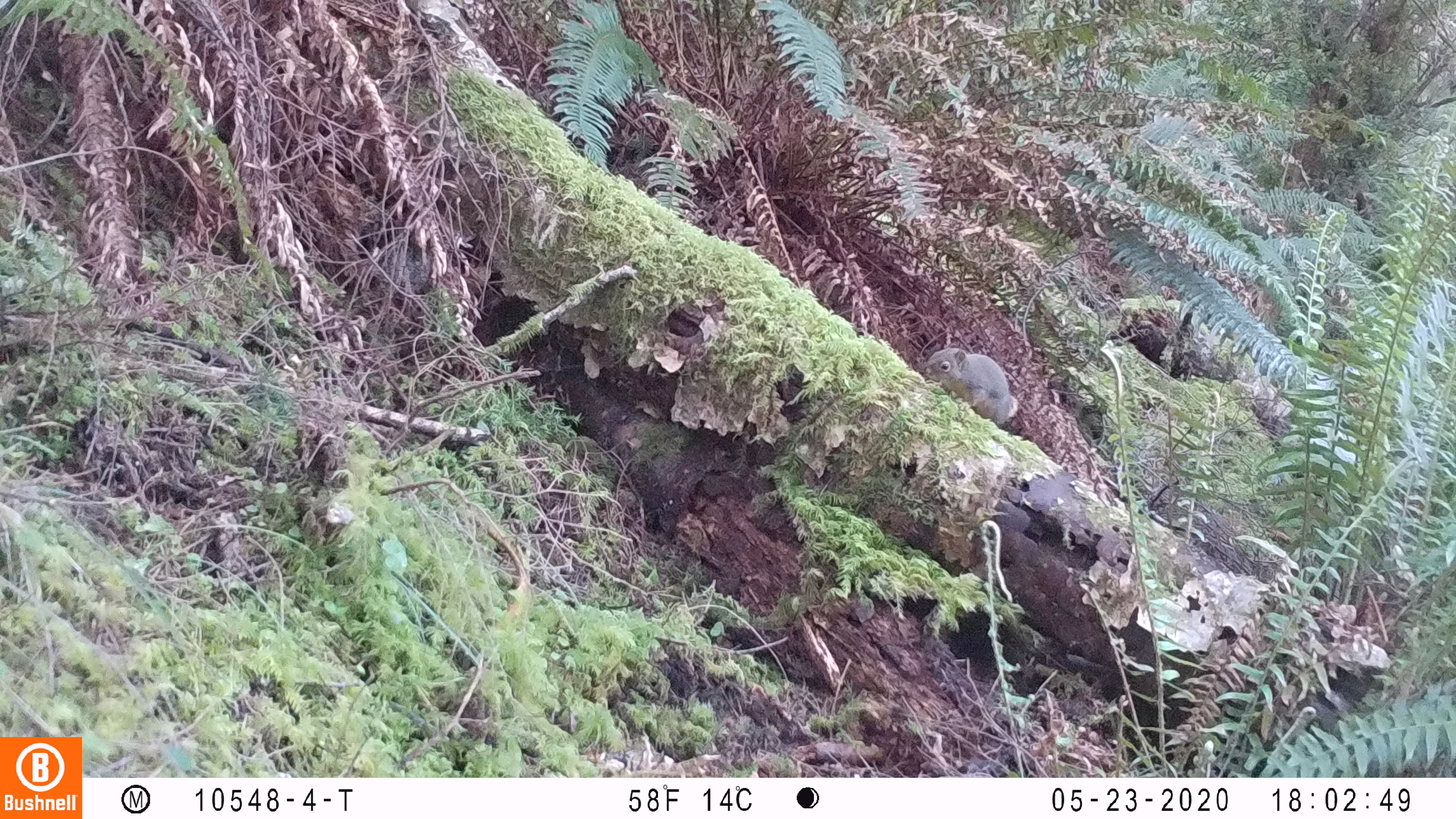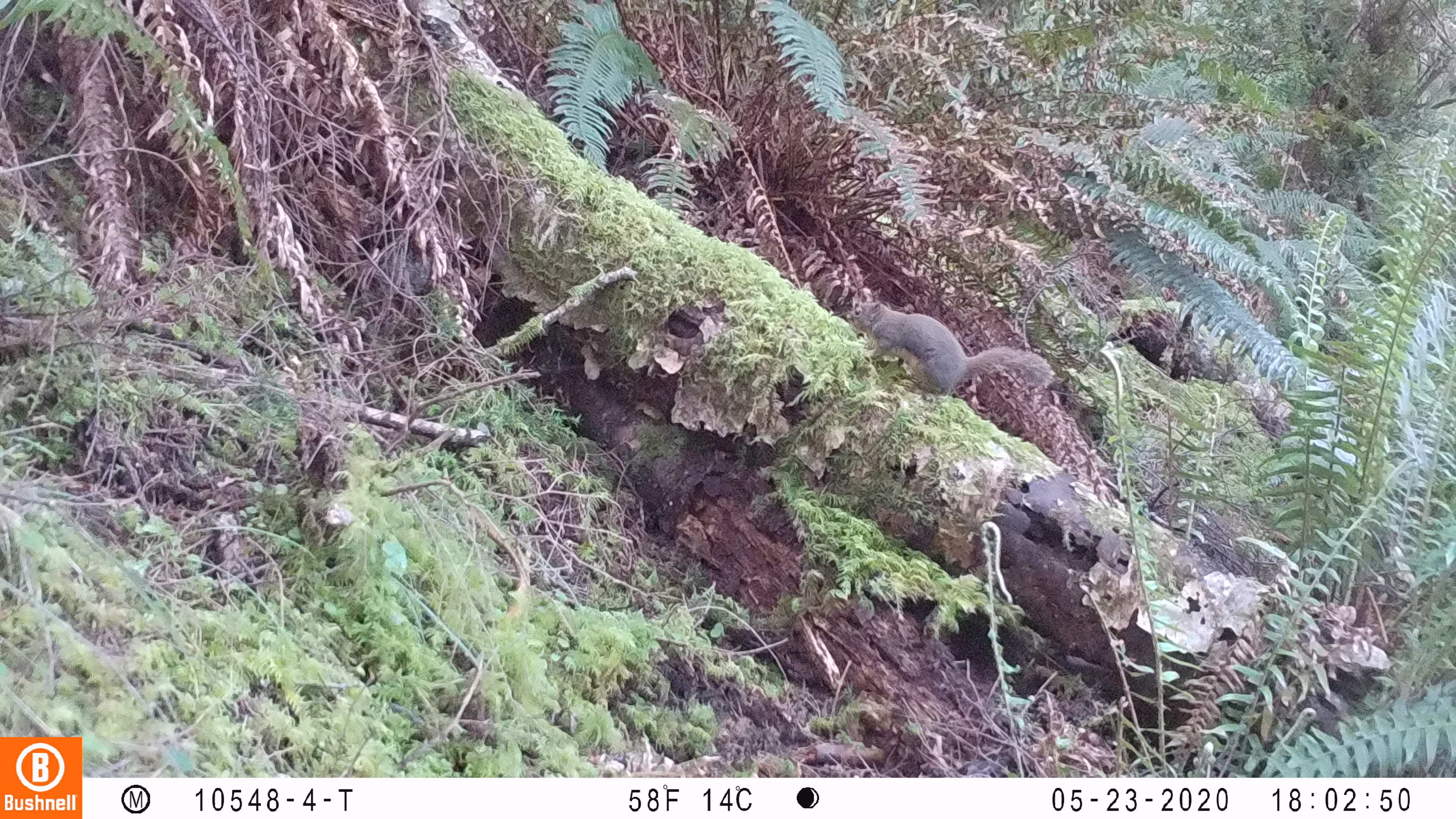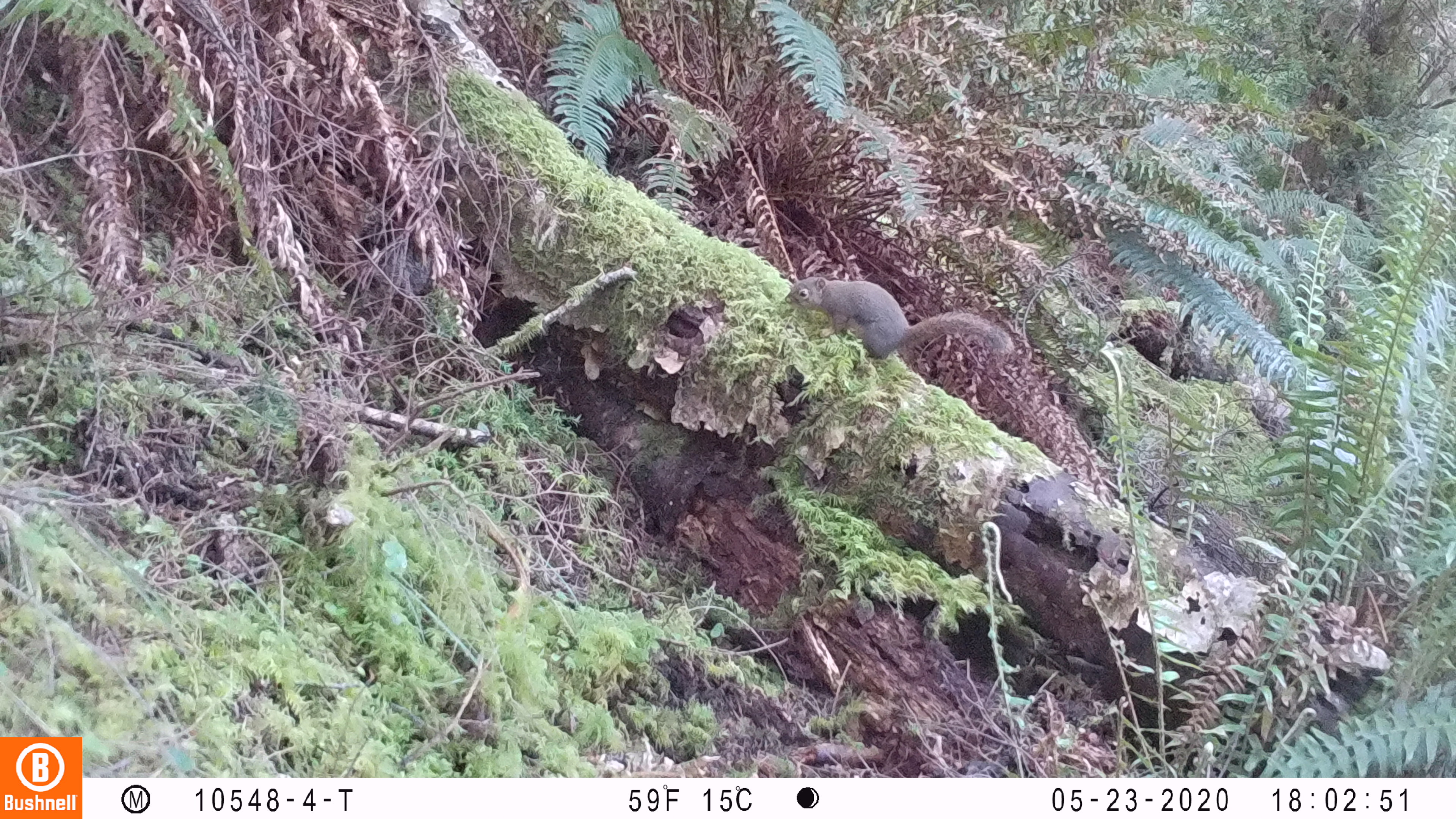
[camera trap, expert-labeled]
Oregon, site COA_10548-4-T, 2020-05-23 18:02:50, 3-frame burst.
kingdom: Animalia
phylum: Chordata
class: Mammalia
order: Rodentia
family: Sciuridae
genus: Tamiasciurus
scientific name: Tamiasciurus douglasii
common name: douglas squirrel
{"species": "douglas squirrel (Tamiasciurus douglasii)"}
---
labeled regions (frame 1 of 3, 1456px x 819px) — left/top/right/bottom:
douglas squirrel: 922/338/1022/430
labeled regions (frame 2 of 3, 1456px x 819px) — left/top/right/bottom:
douglas squirrel: 838/294/1053/405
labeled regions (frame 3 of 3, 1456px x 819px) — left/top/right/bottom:
douglas squirrel: 783/271/1017/366